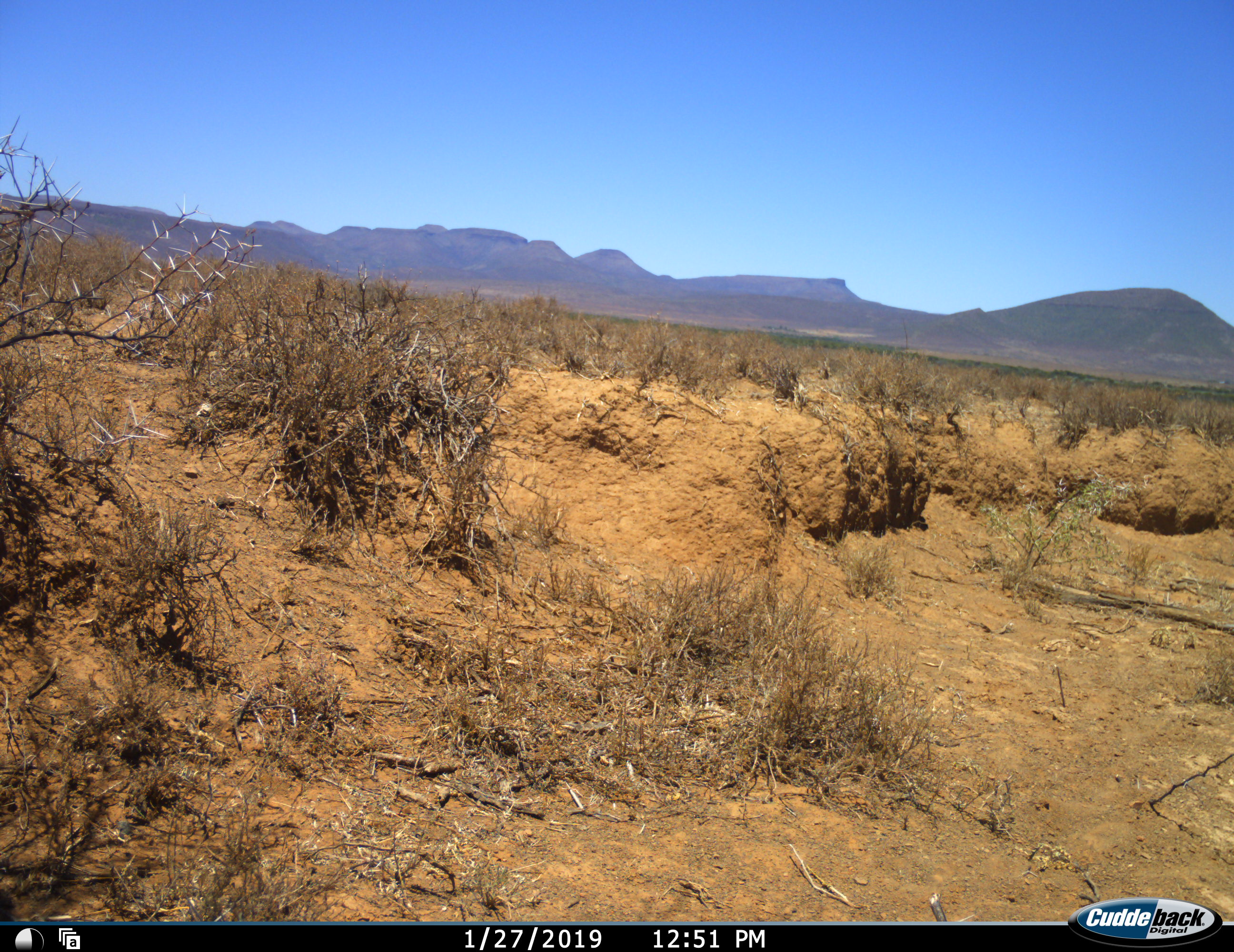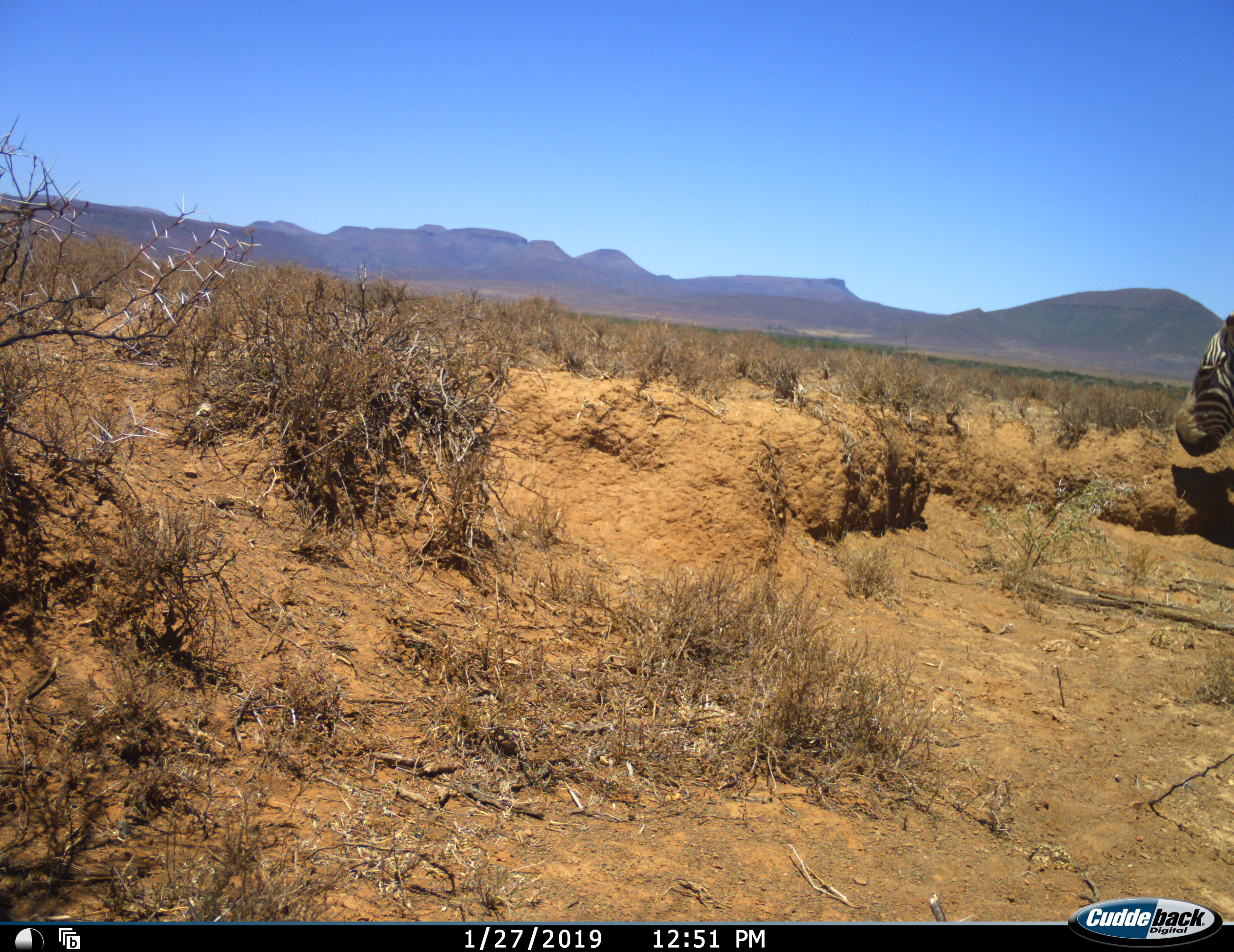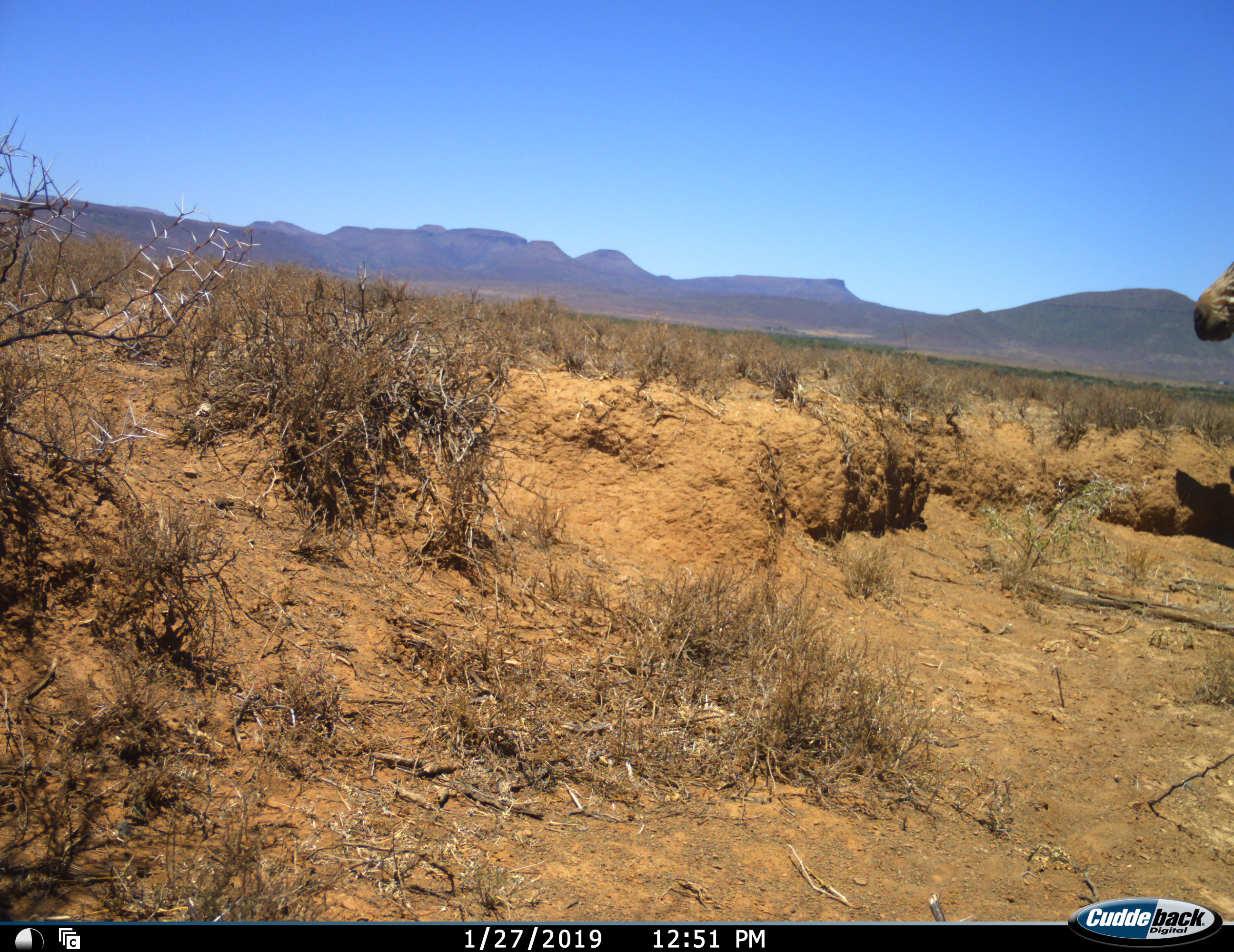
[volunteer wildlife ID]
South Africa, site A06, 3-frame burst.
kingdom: Animalia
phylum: Chordata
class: Mammalia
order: Perissodactyla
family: Equidae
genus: Equus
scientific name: Equus zebra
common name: mountain zebra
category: zebramountain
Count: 1.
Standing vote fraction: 100%.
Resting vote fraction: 0%.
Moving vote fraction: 12%.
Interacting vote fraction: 0%.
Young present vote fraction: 0%.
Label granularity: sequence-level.